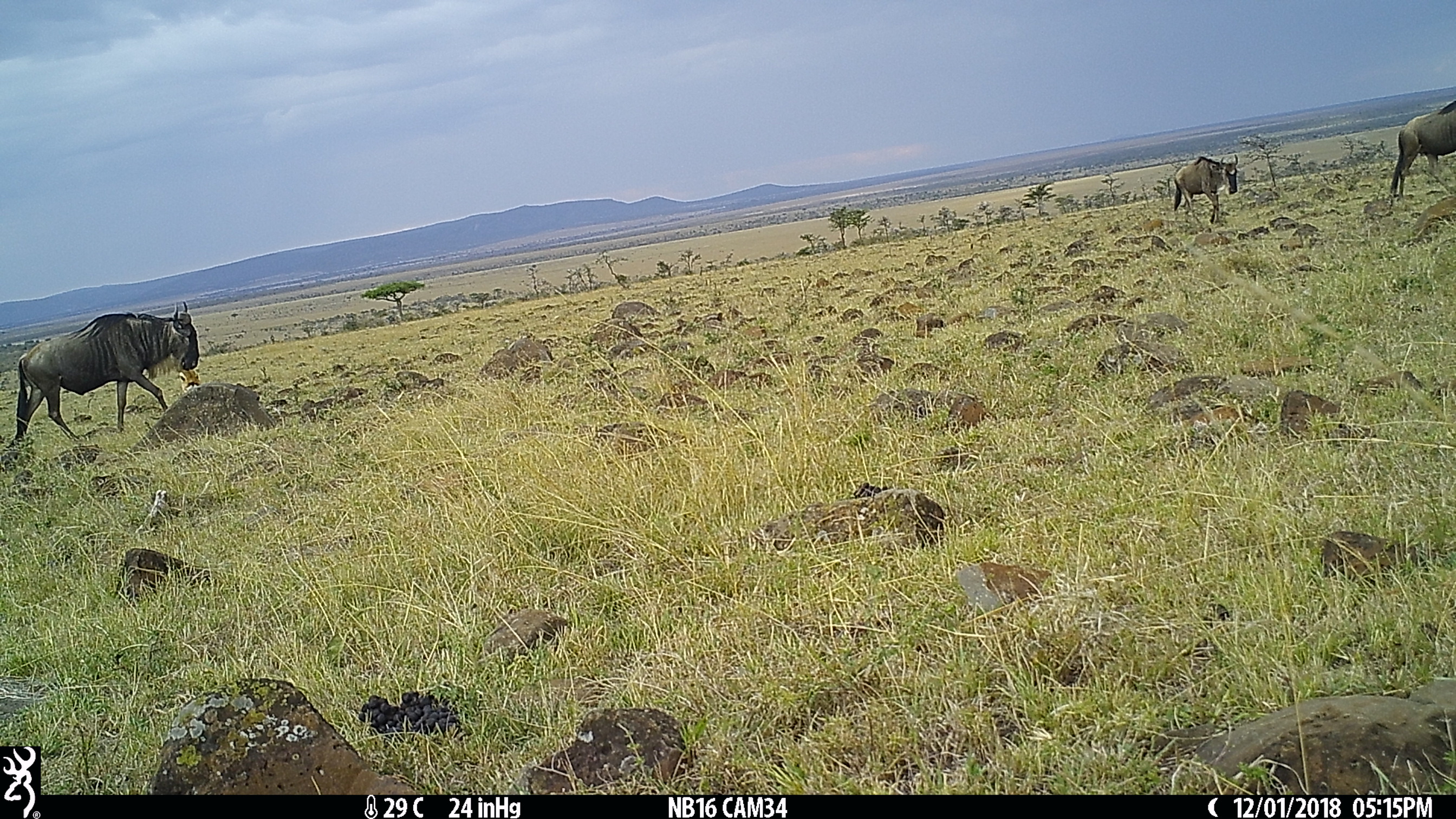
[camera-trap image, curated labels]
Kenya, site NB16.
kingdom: Animalia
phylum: Chordata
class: Mammalia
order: Artiodactyla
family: Bovidae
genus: Connochaetes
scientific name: Connochaetes taurinus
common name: blue wildebeest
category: wildebeest